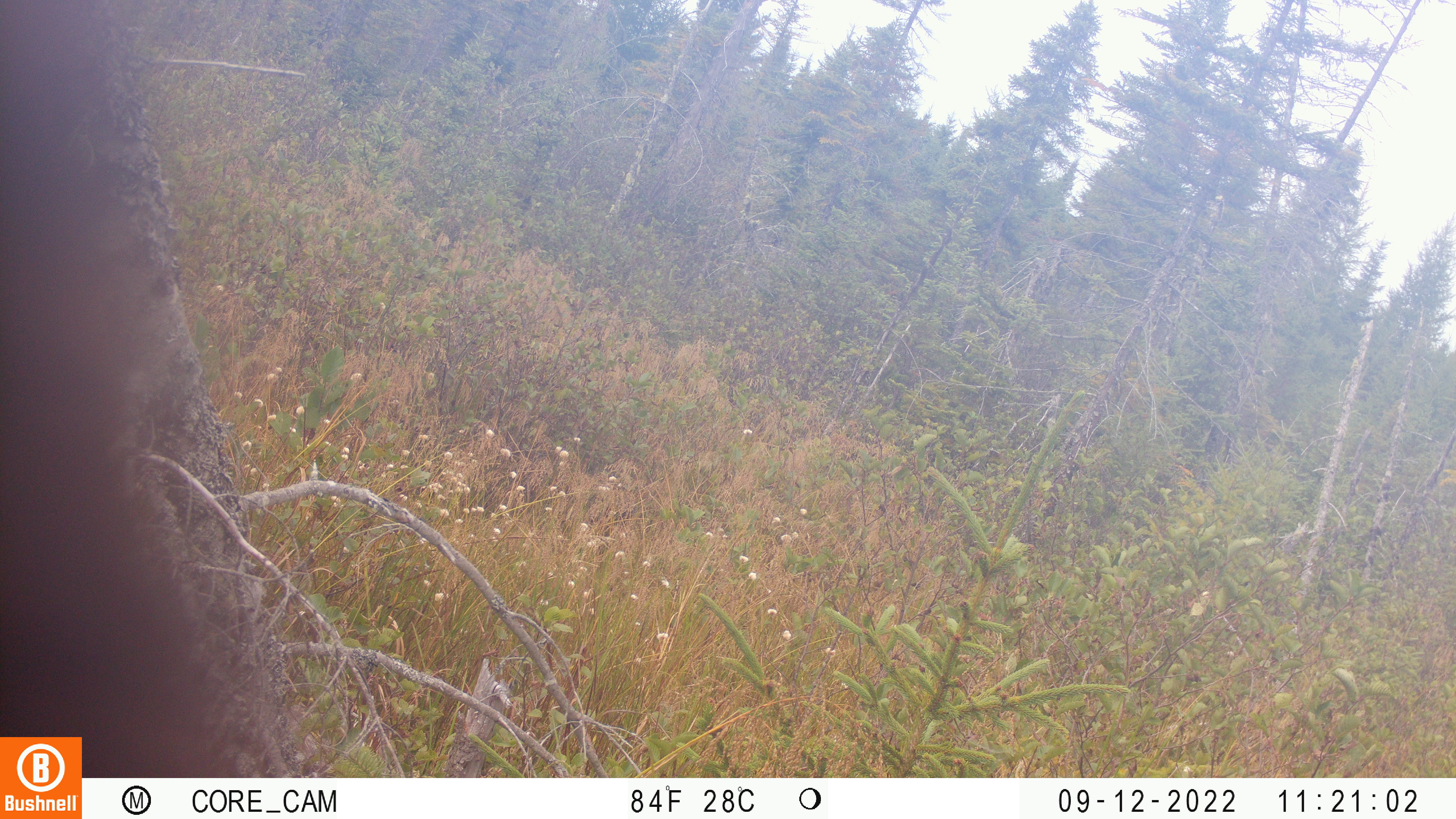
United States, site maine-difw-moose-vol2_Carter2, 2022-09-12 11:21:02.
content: unidentified animal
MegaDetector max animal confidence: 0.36